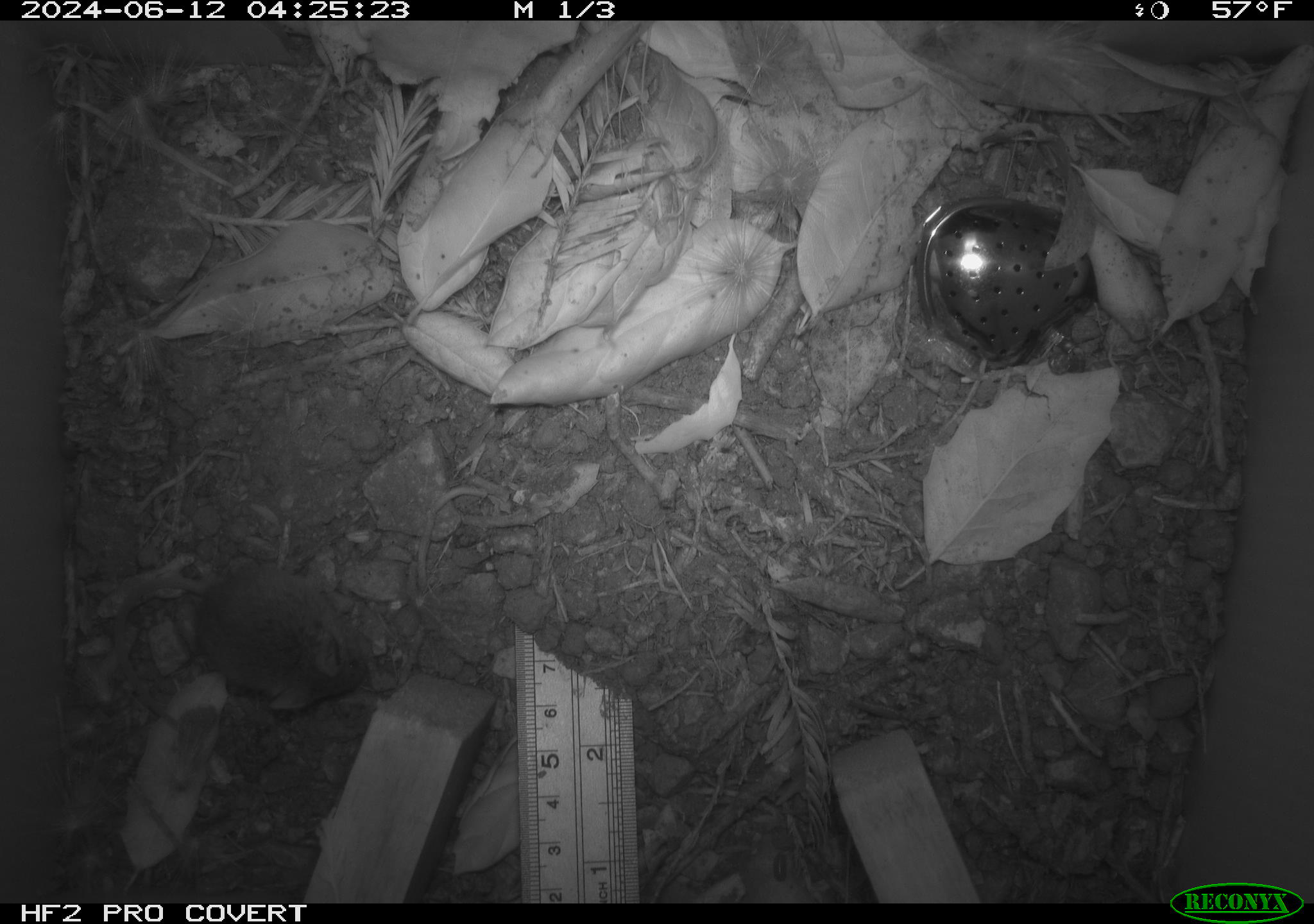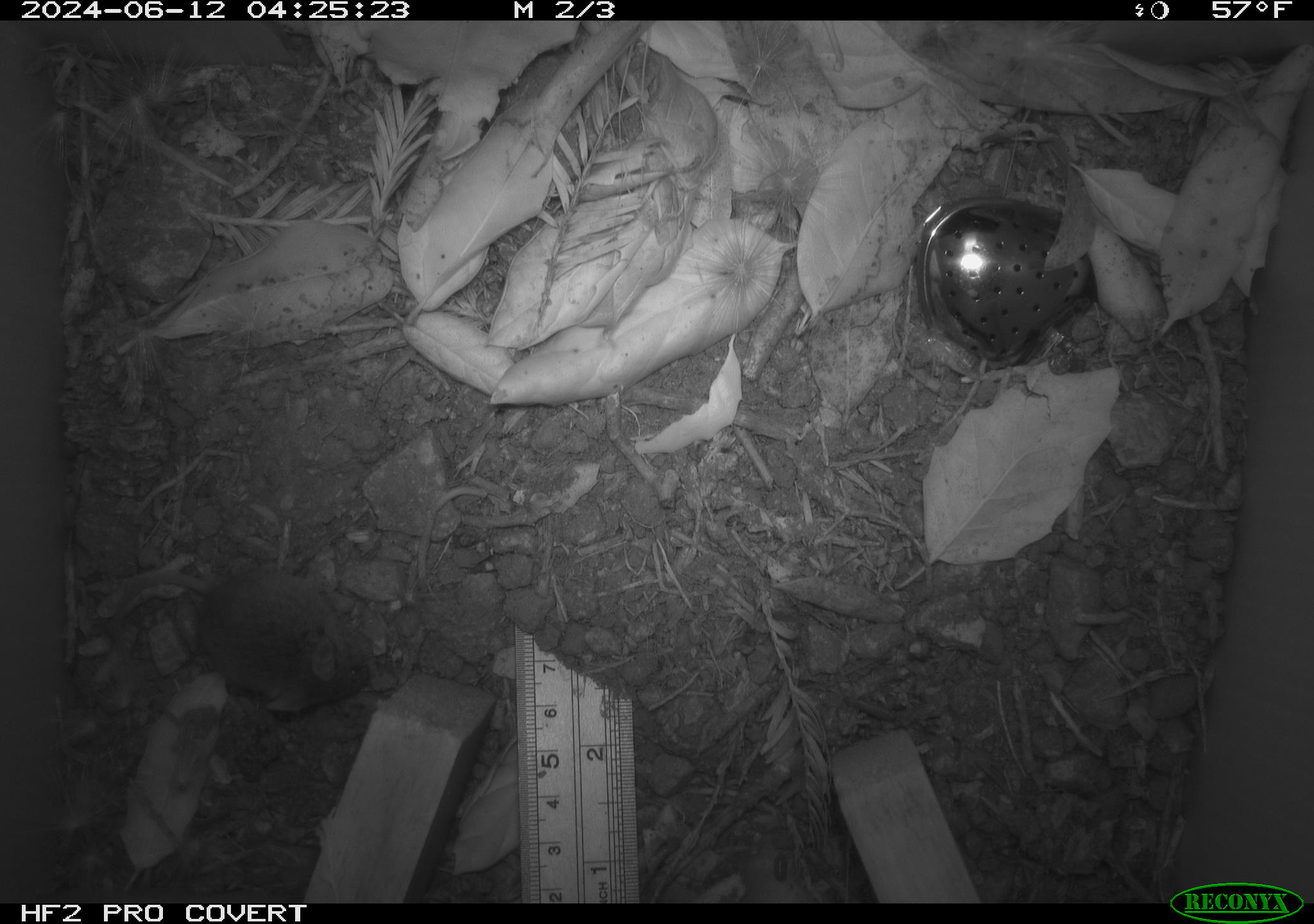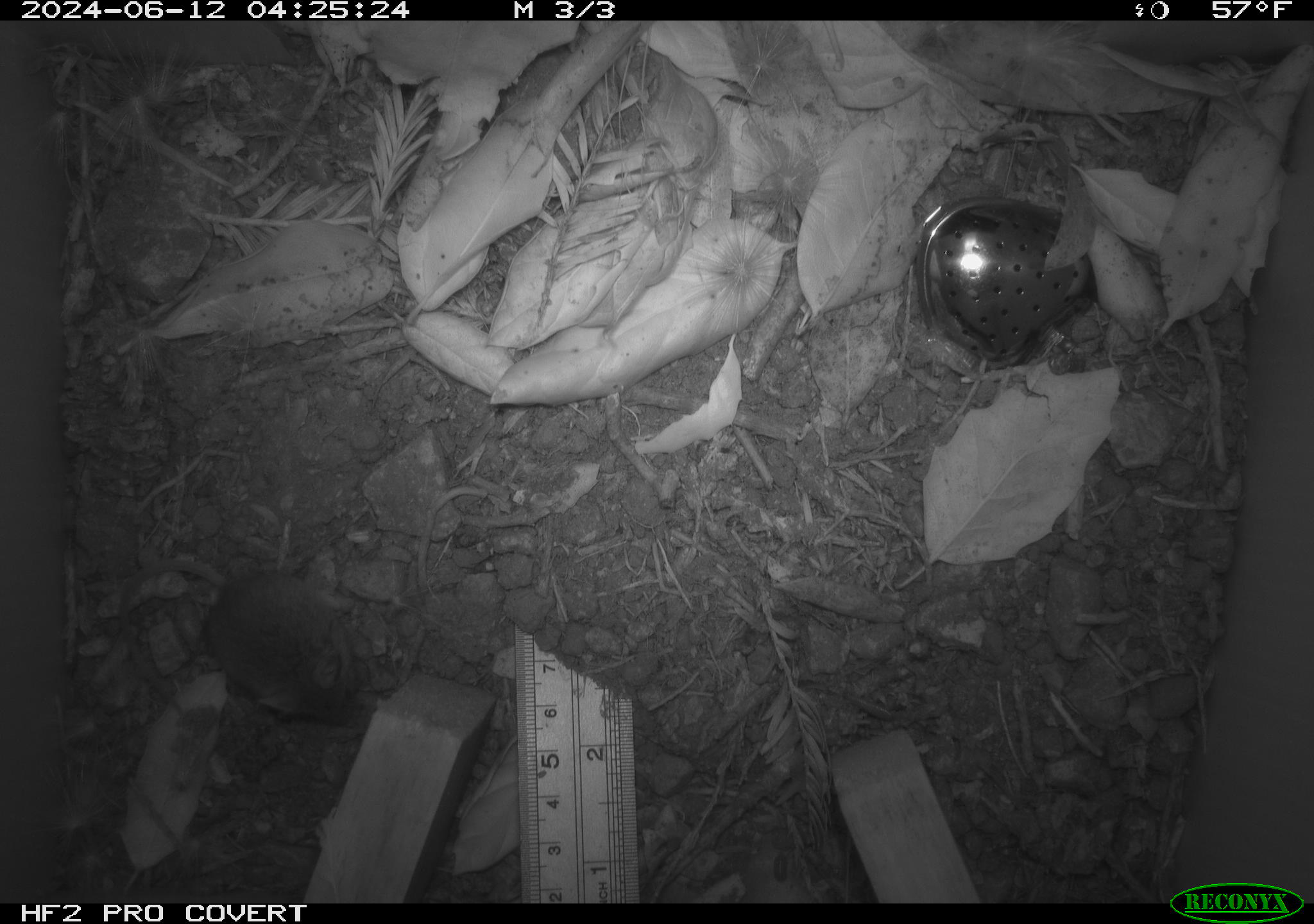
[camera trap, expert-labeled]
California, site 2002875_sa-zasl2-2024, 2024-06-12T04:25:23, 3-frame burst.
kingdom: Animalia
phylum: Chordata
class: Mammalia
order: Rodentia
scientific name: Rodentia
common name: rodent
Rodent (Rodentia).